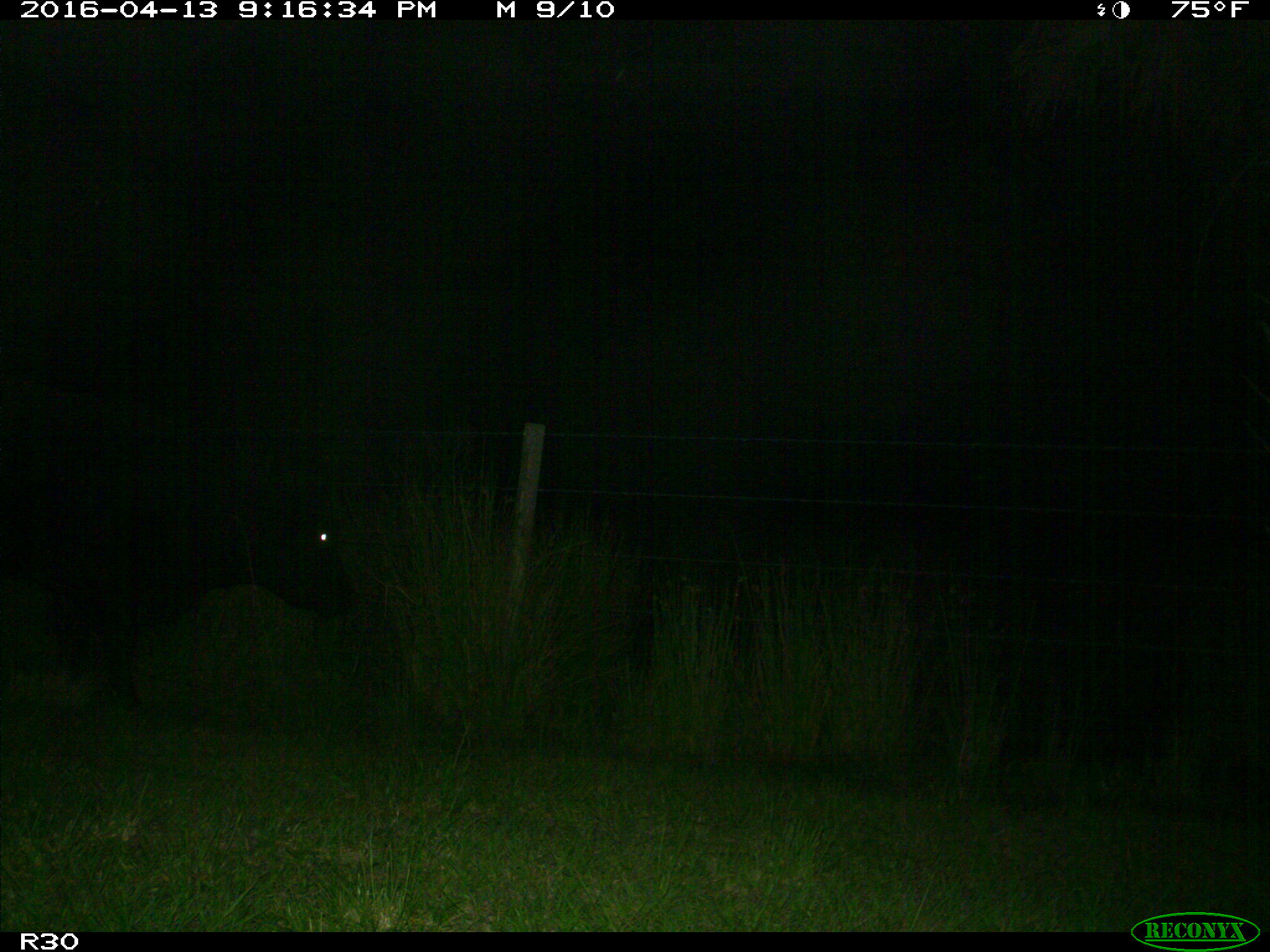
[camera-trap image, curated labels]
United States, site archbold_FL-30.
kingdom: Animalia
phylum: Chordata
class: Mammalia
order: Artiodactyla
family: Bovidae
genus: Bos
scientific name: Bos taurus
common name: domestic cow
Bos taurus (domestic cow).